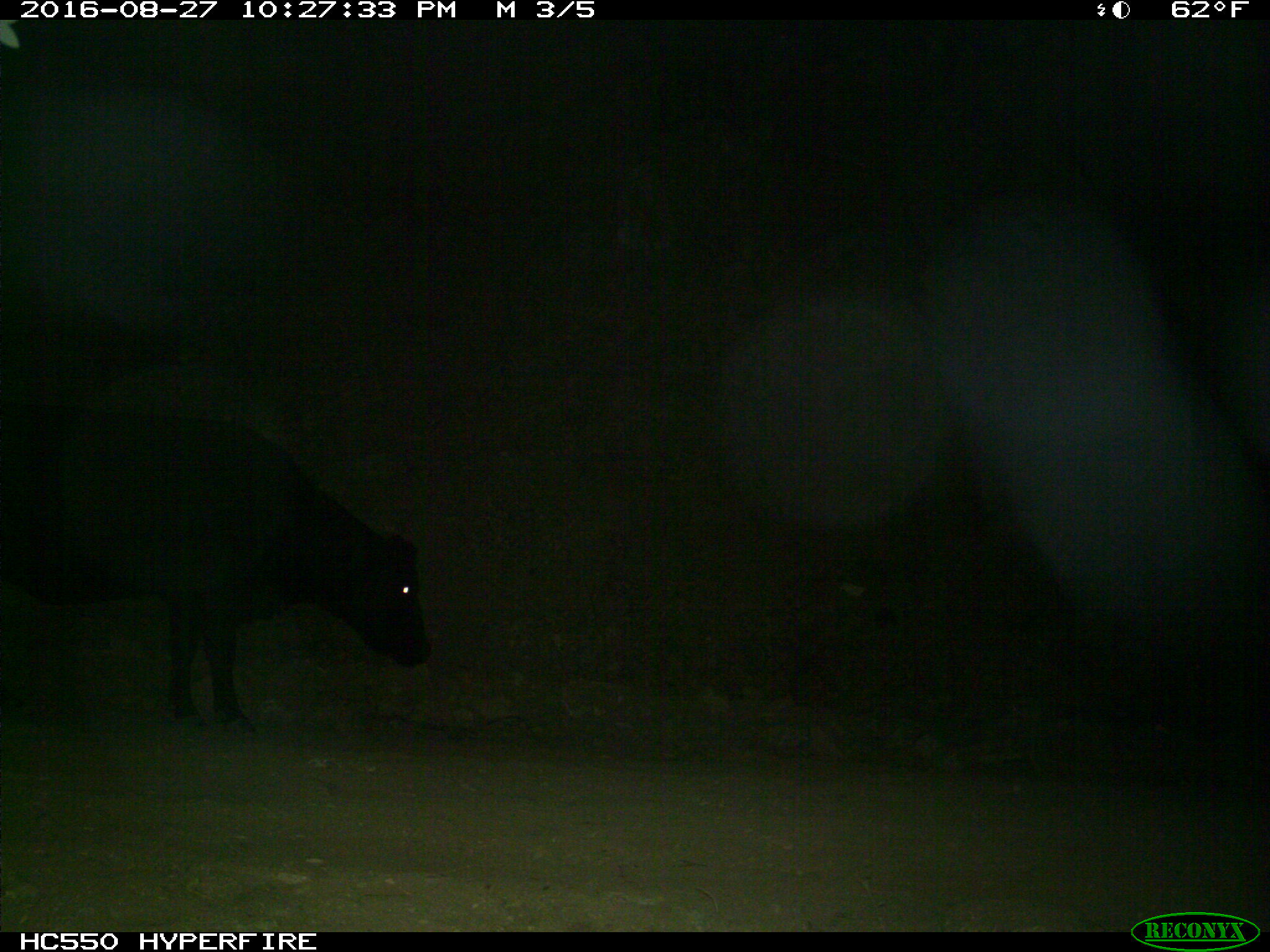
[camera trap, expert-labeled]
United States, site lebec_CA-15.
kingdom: Animalia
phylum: Chordata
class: Mammalia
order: Artiodactyla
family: Bovidae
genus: Bos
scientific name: Bos taurus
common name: domestic cow